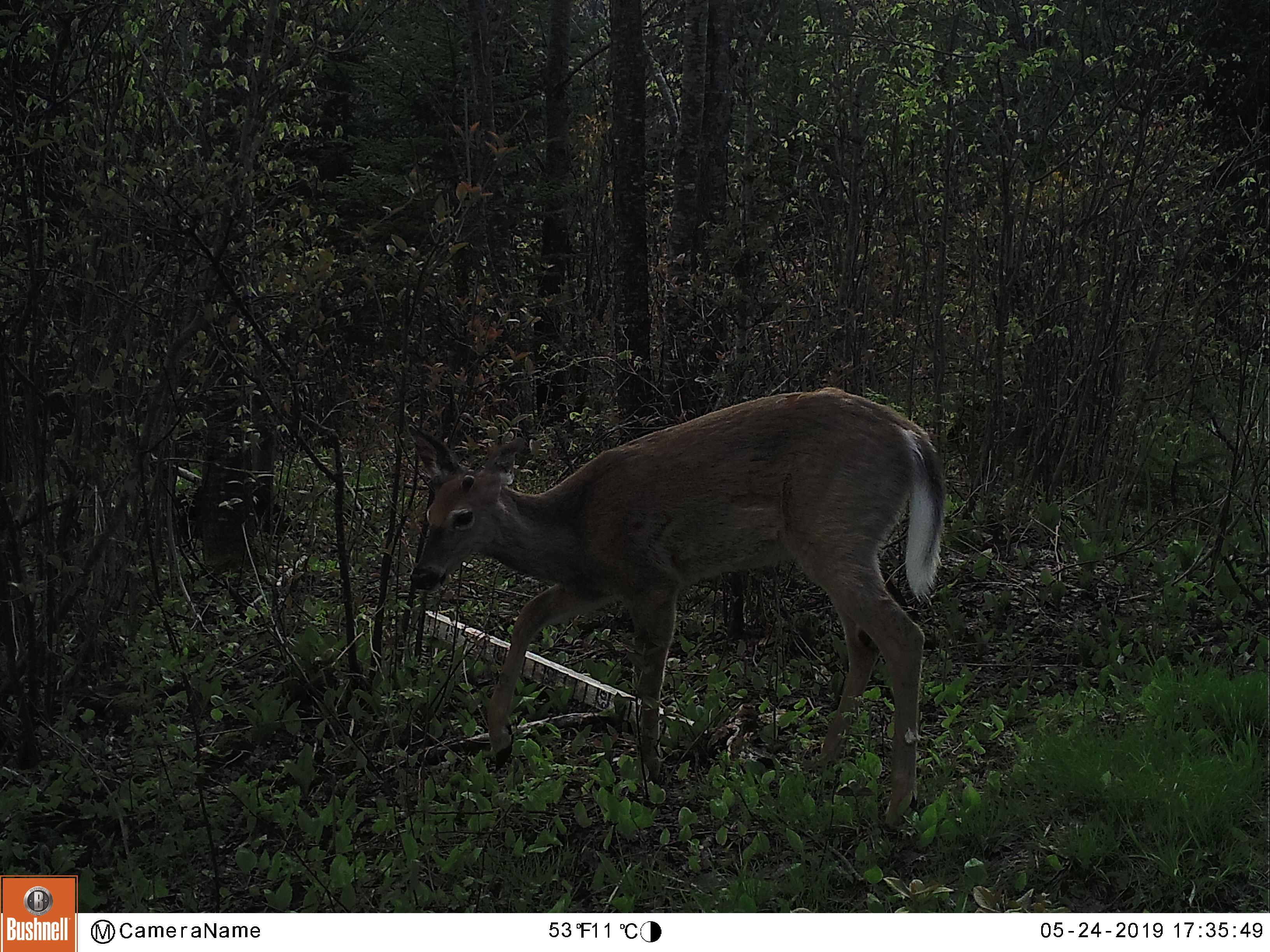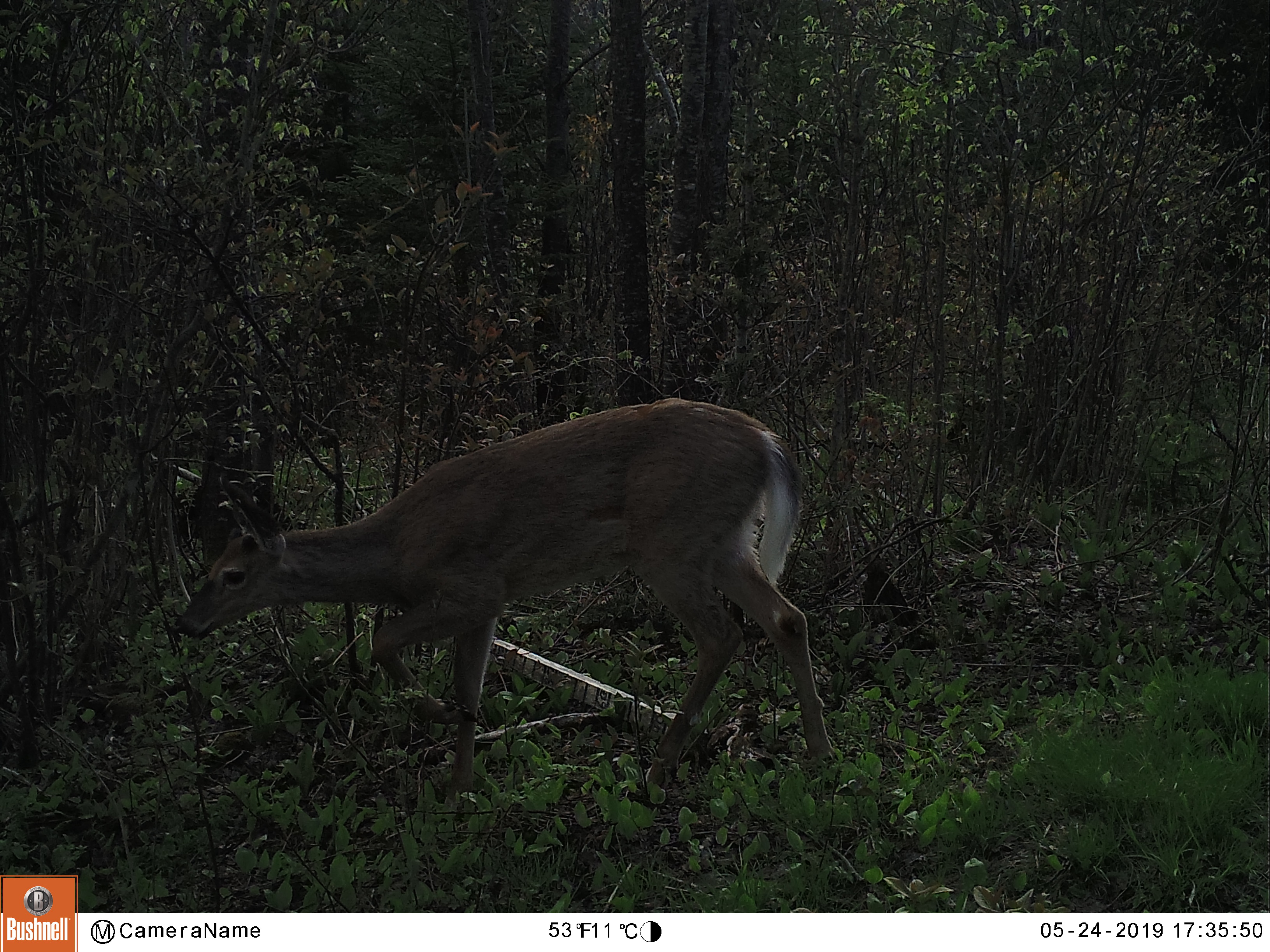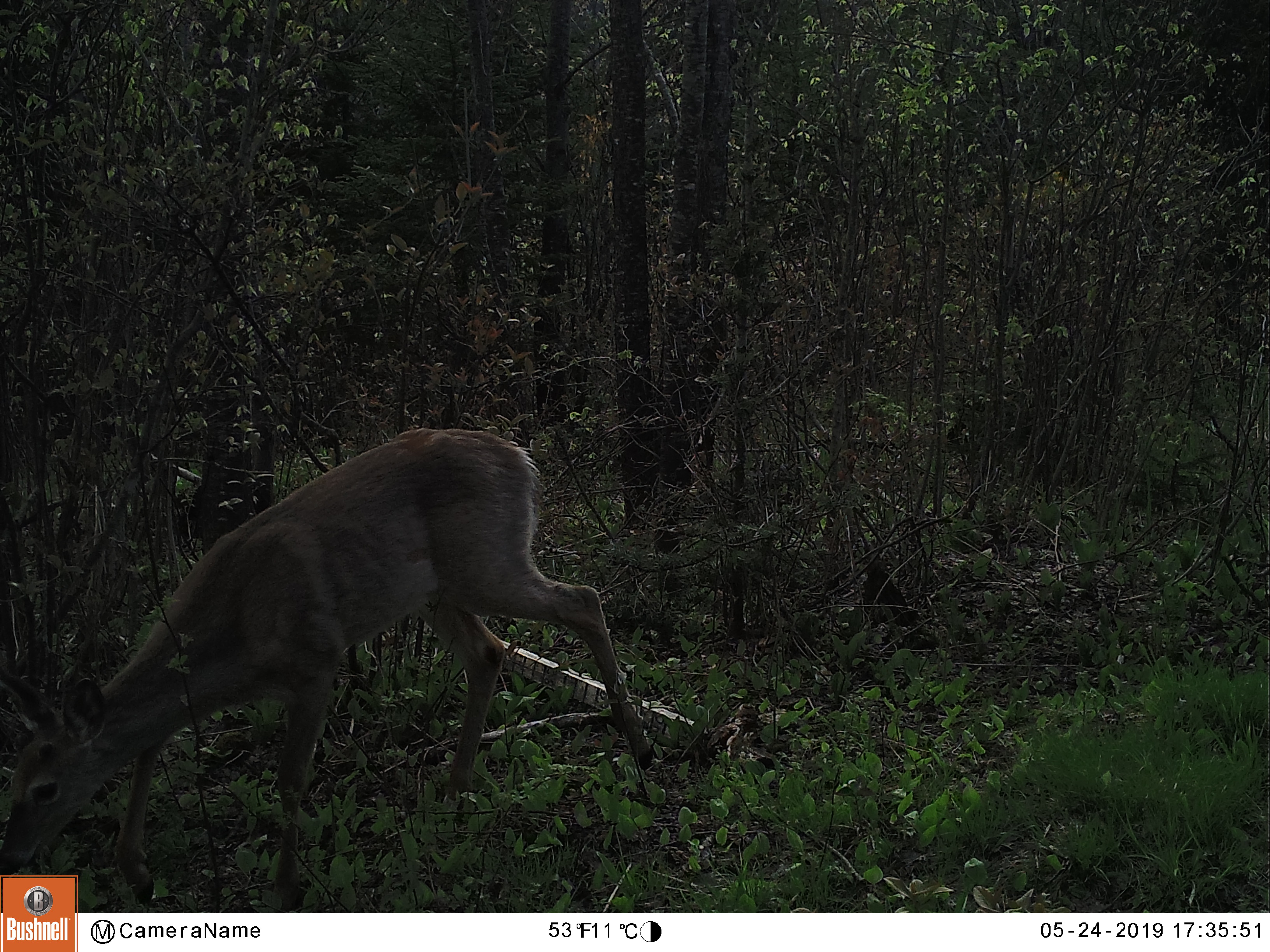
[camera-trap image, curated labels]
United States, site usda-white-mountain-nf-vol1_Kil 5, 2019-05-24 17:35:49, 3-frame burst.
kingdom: Animalia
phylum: Chordata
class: Mammalia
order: Artiodactyla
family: Cervidae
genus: Odocoileus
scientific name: Odocoileus virginianus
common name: white-tailed deer